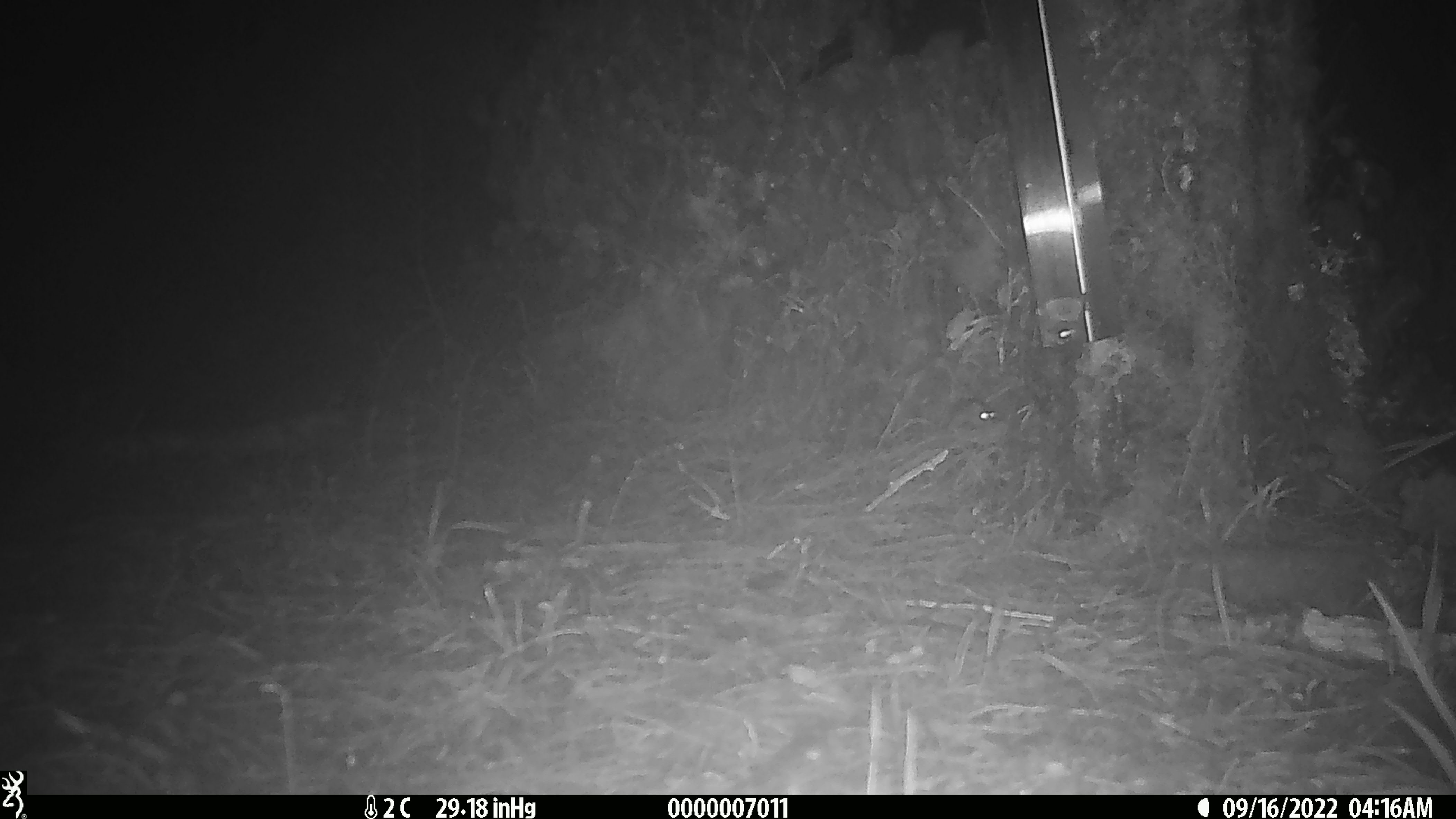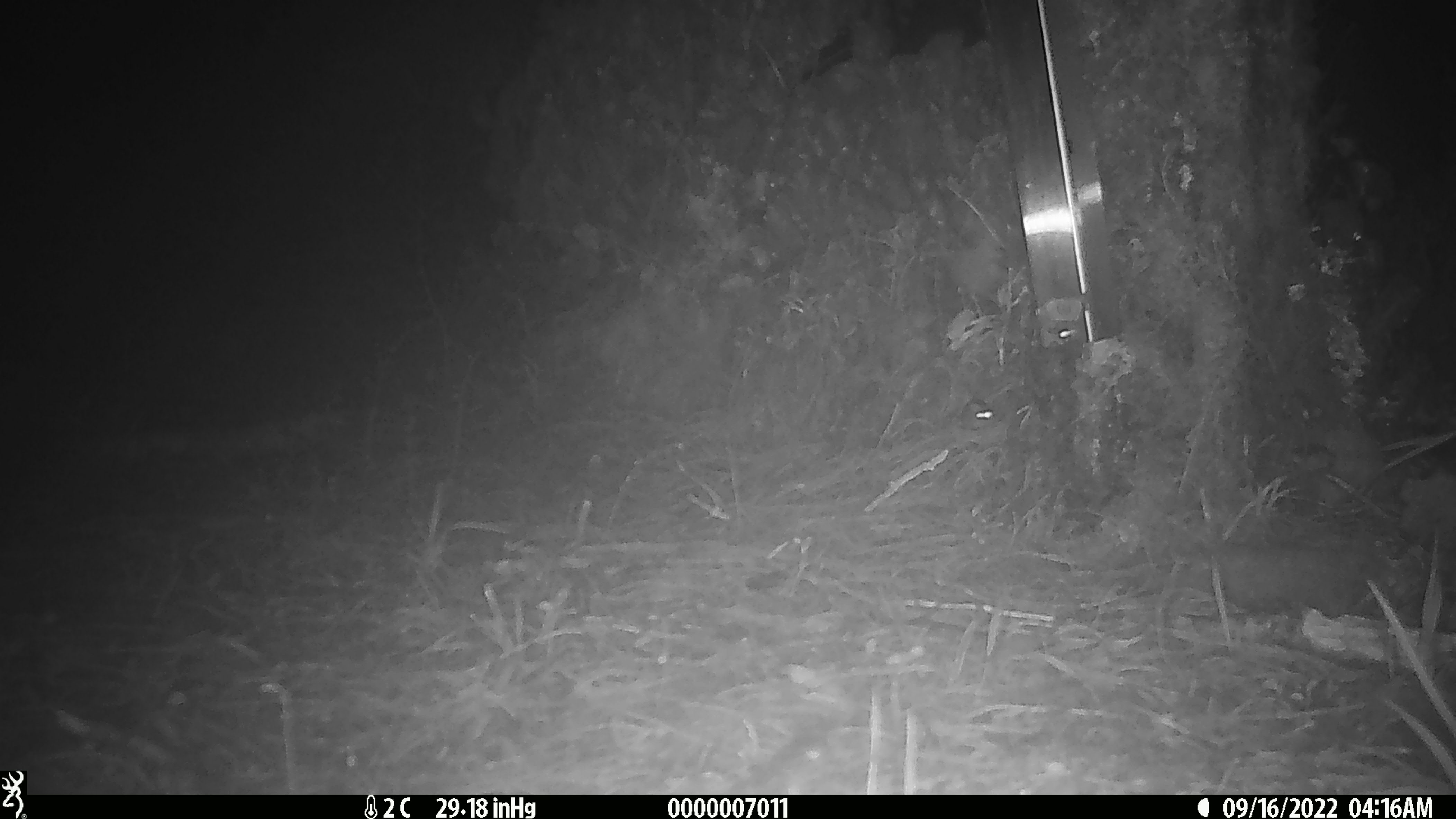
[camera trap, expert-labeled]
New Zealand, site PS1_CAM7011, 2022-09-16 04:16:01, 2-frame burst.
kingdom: Animalia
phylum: Chordata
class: Mammalia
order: Rodentia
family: Muridae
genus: Mus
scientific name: Mus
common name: mouse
Mouse (Mus).